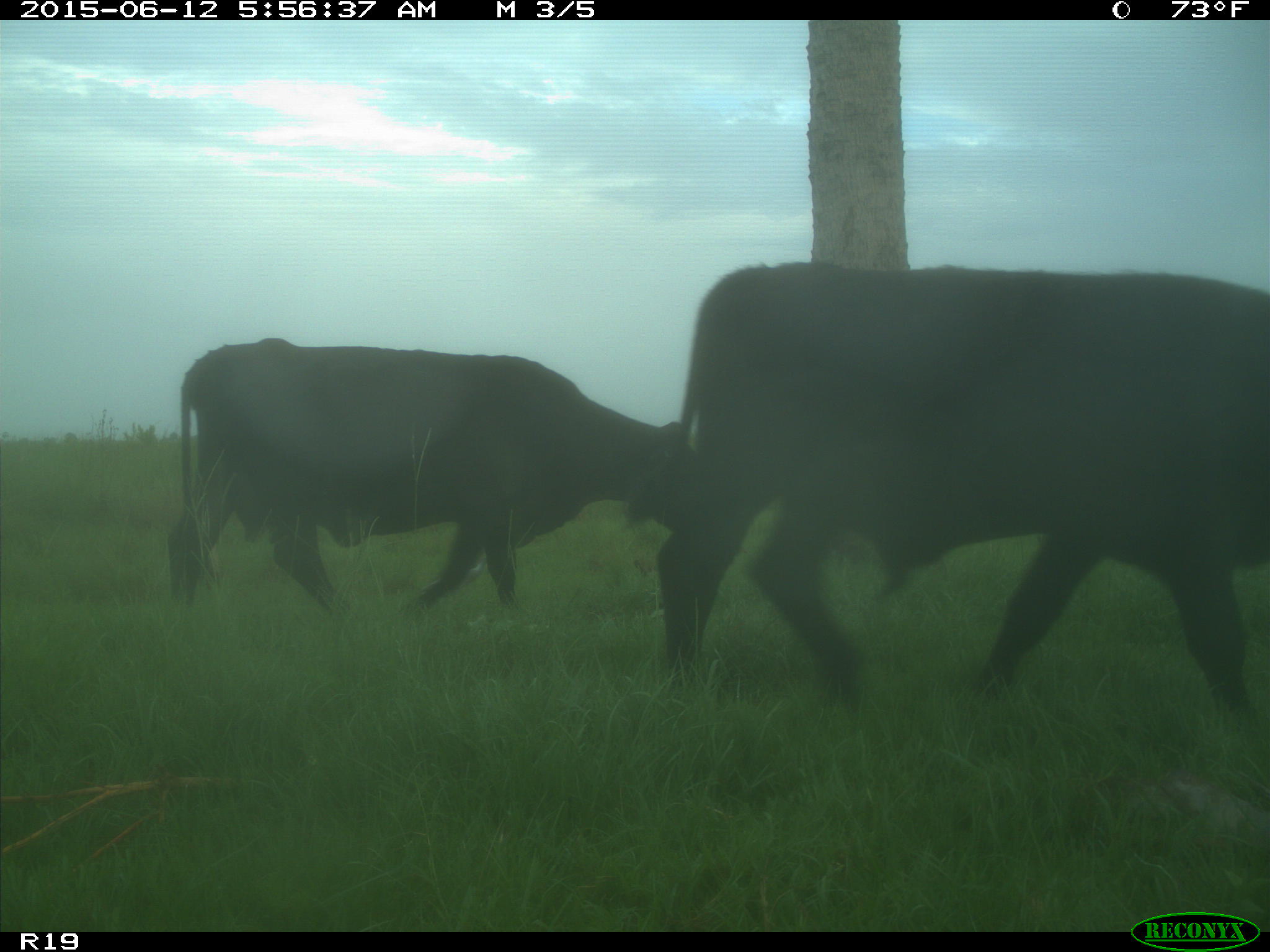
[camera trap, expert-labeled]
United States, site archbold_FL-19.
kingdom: Animalia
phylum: Chordata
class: Mammalia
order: Artiodactyla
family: Bovidae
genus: Bos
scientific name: Bos taurus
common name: domestic cow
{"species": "Bos taurus (domestic cow)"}